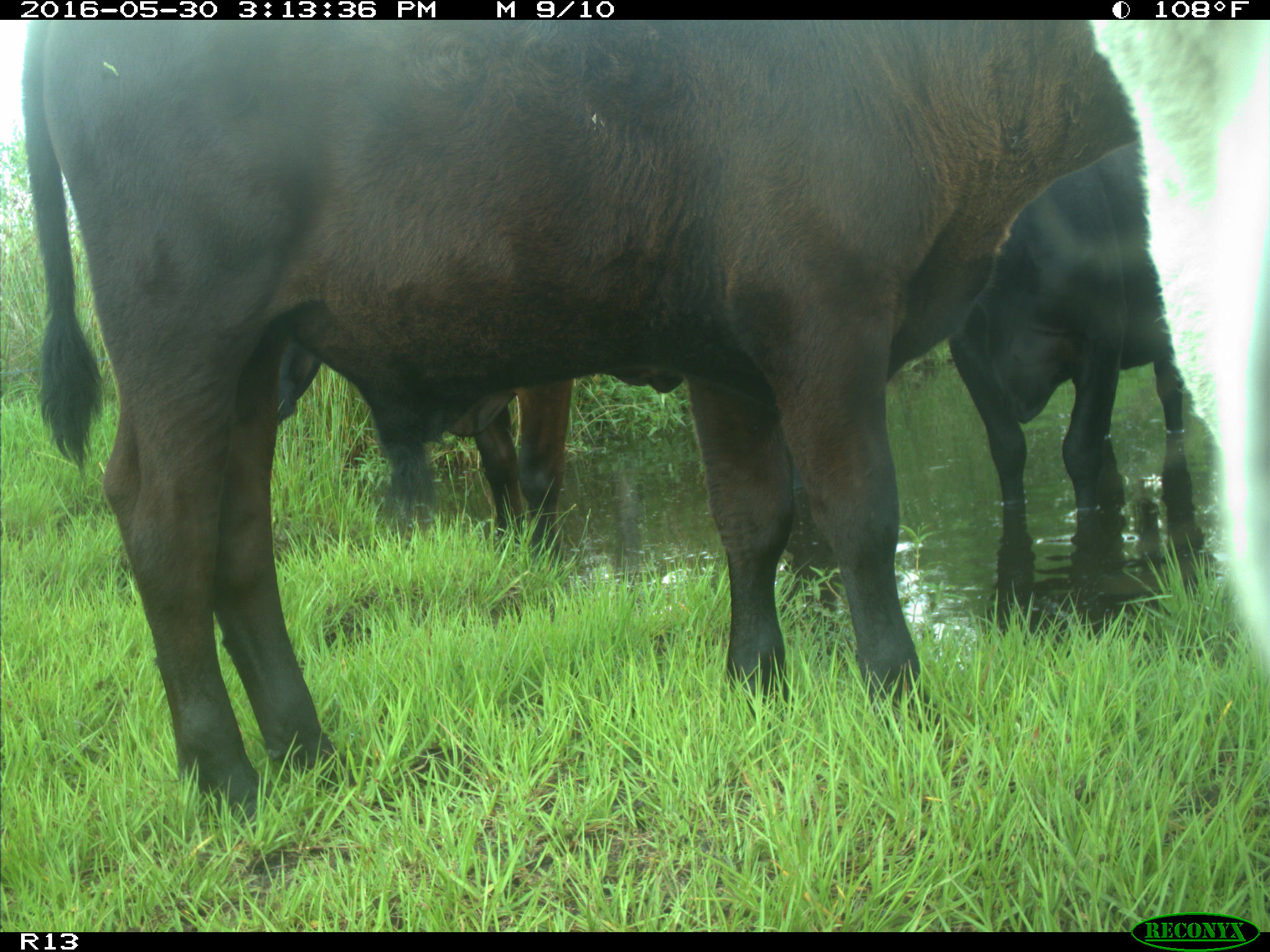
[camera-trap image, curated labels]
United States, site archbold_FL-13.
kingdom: Animalia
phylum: Chordata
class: Mammalia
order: Artiodactyla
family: Bovidae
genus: Bos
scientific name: Bos taurus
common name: domestic cow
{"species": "Bos taurus (domestic cow)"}